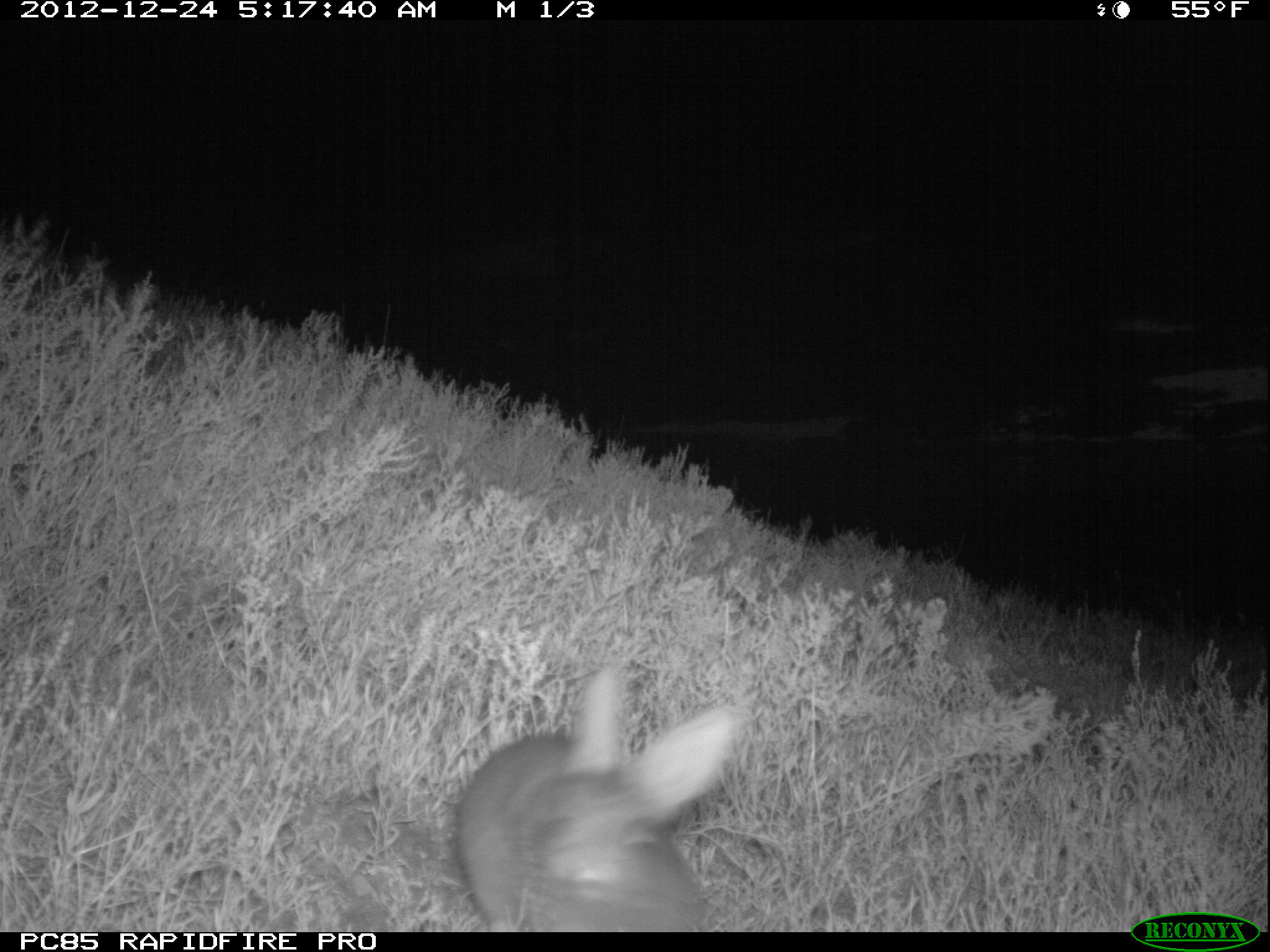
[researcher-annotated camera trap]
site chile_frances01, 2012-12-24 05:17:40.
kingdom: Animalia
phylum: Chordata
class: Mammalia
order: Lagomorpha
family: Leporidae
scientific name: Leporidae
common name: rabbits and hares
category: rabbit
Rabbit (rabbits and hares) (Leporidae).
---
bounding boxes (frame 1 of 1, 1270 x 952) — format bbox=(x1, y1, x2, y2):
rabbit: bbox=(447, 668, 747, 932)